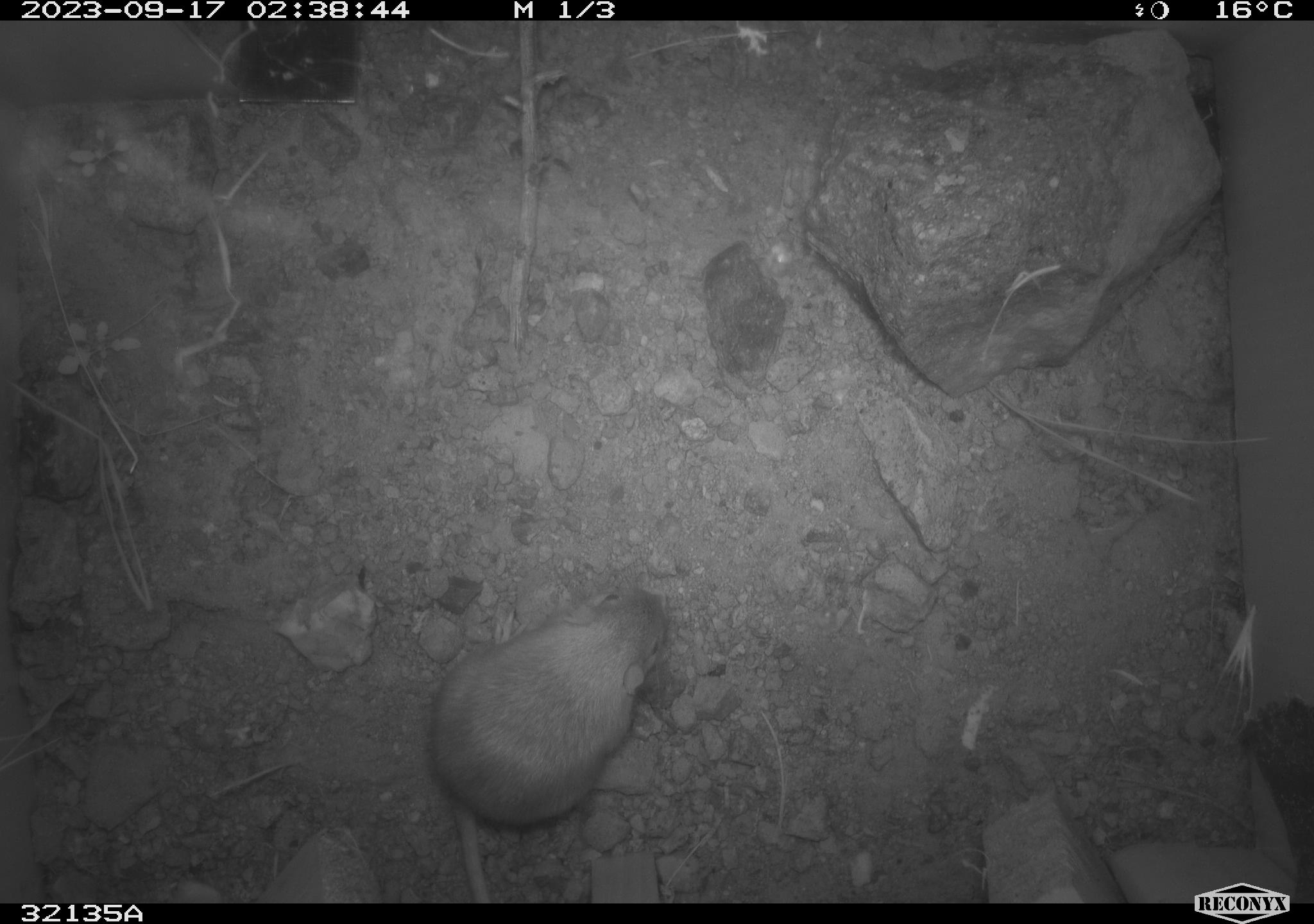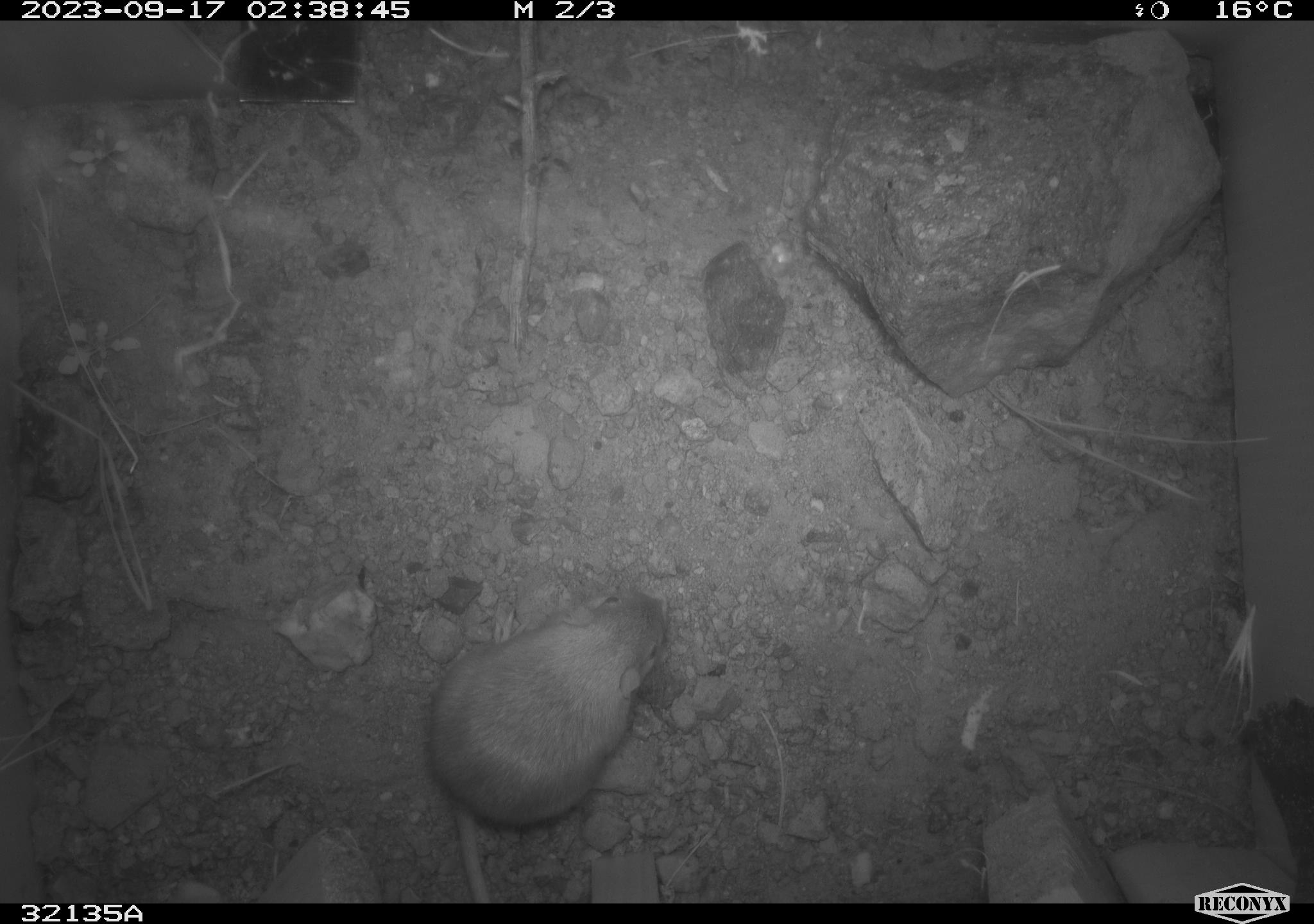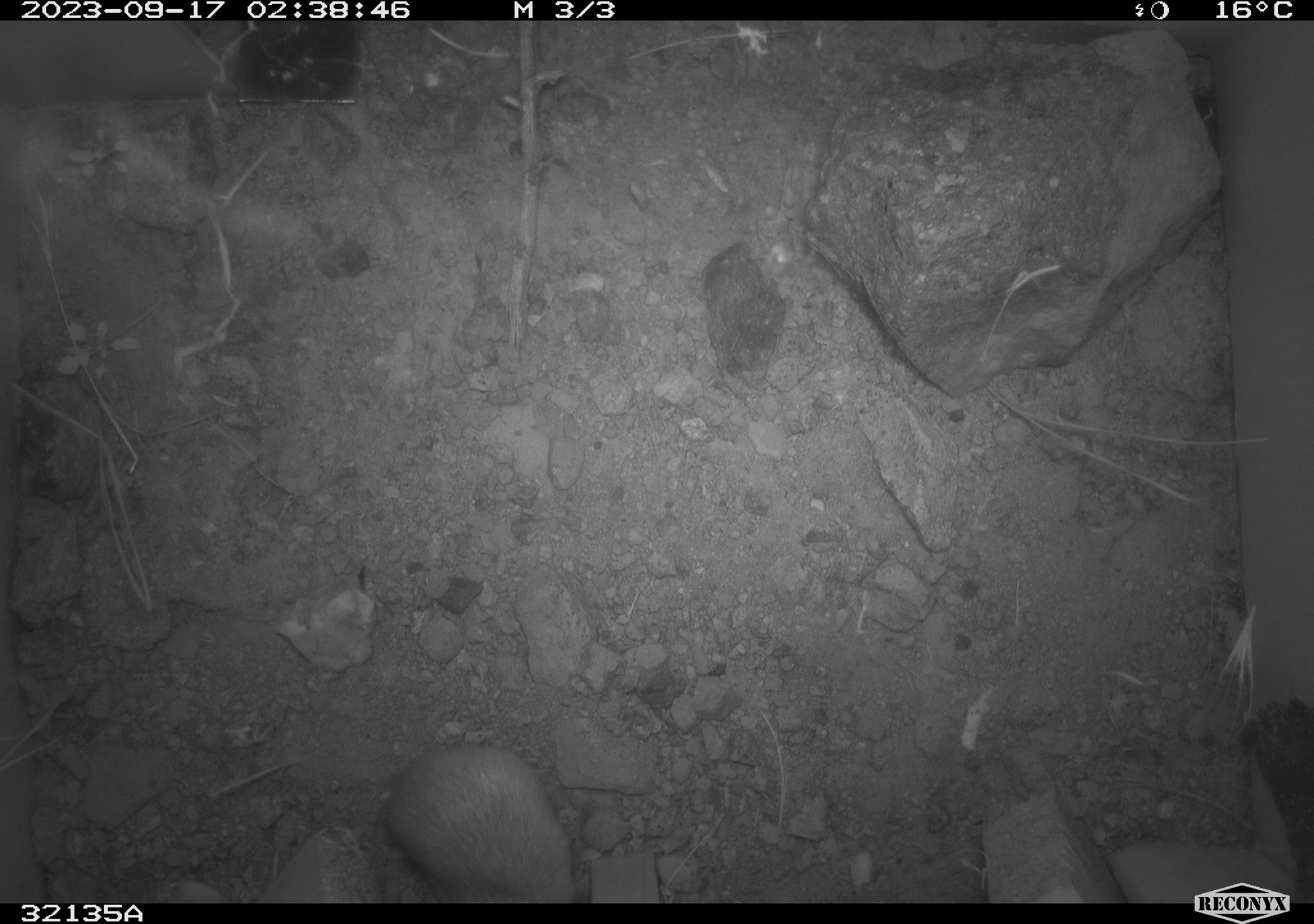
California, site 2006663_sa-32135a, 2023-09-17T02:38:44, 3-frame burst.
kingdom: Animalia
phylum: Chordata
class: Mammalia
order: Rodentia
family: Heteromyidae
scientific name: Heteromyidae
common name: kangaroo rats and pocket mice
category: heteromyidae family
Heteromyidae family (kangaroo rats and pocket mice) (Heteromyidae).